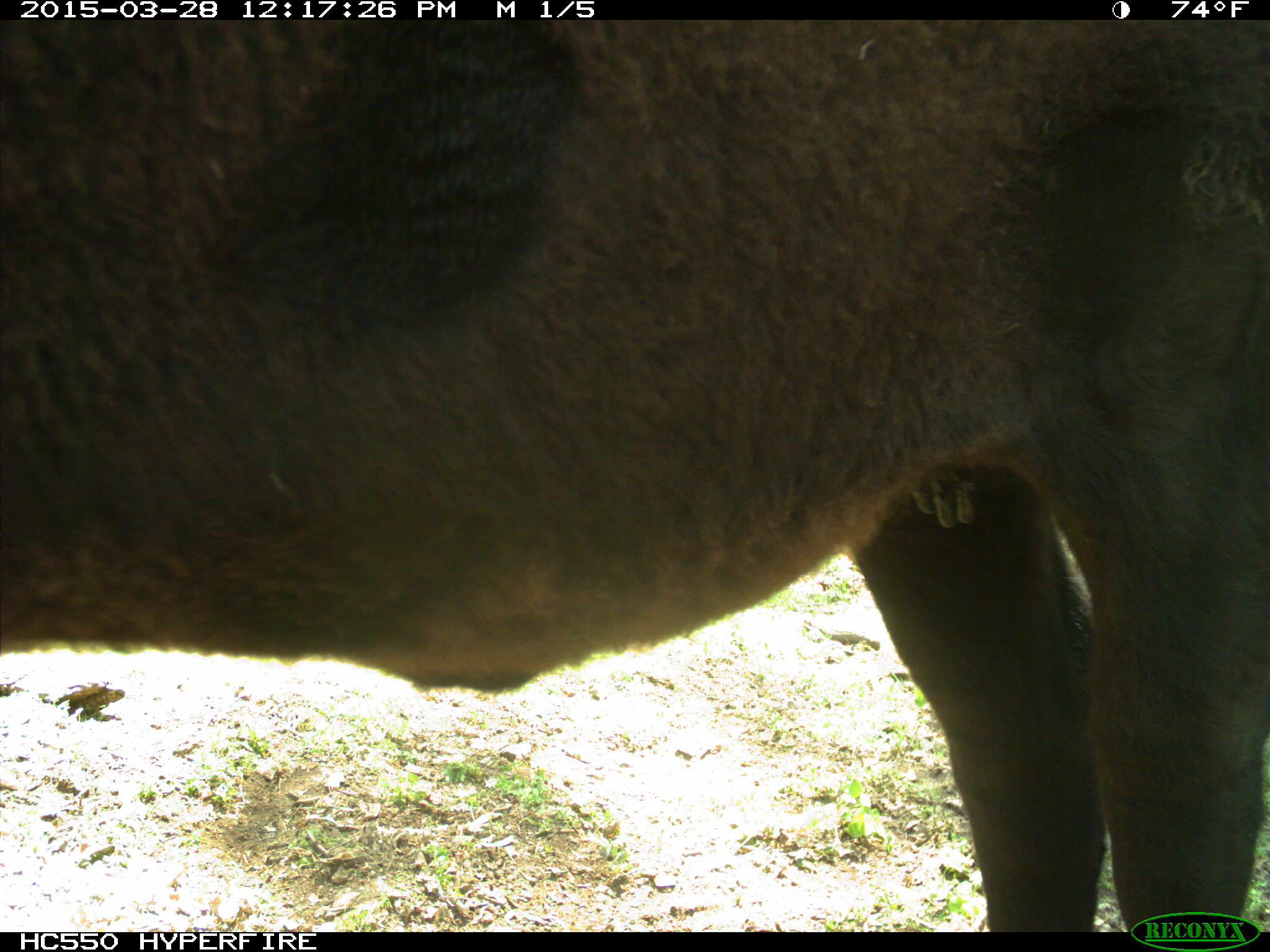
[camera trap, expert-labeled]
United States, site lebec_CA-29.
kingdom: Animalia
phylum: Chordata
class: Mammalia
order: Artiodactyla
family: Bovidae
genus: Bos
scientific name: Bos taurus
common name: domestic cow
Bos taurus (domestic cow).